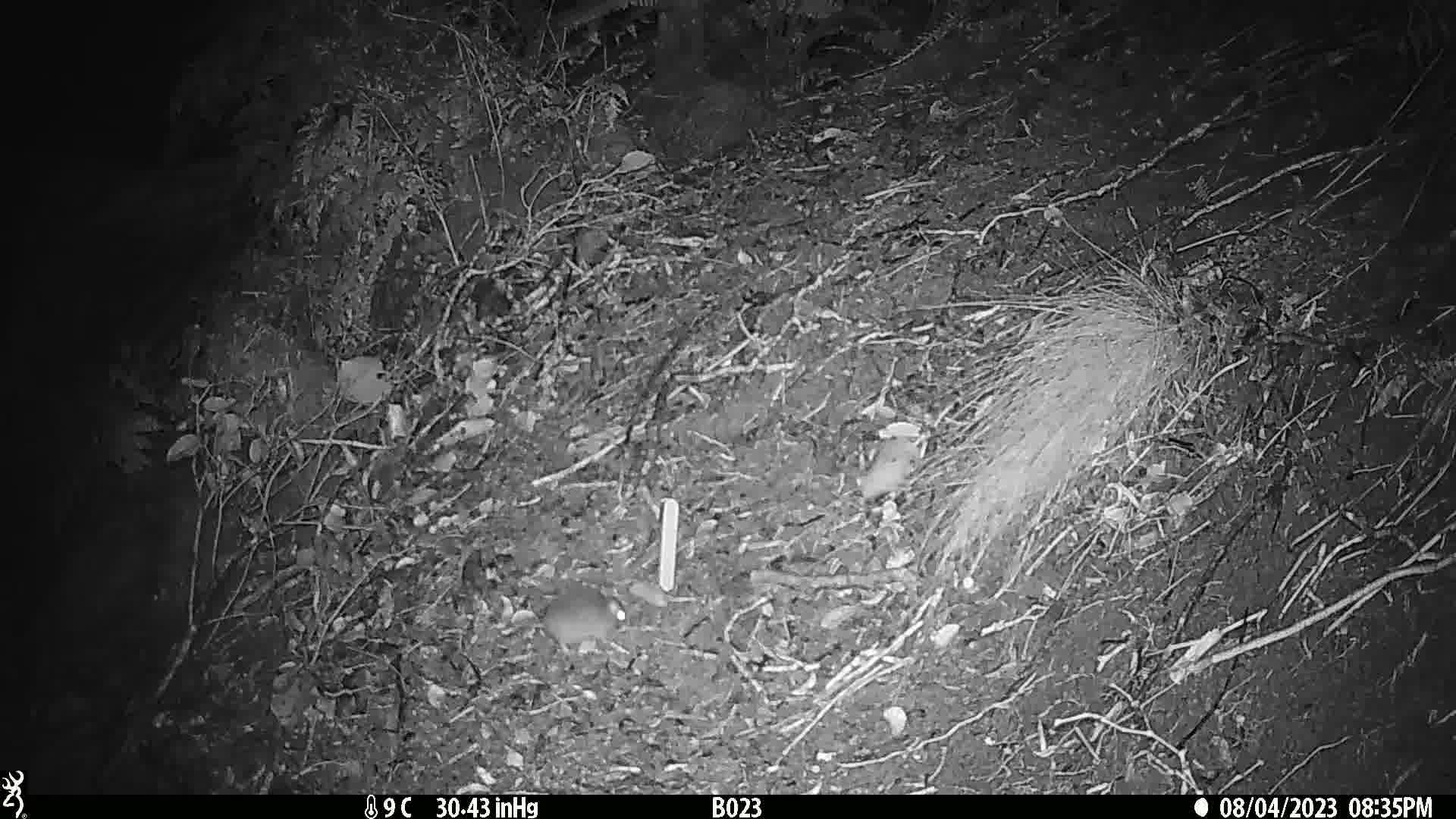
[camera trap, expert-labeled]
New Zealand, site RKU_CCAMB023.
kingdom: Animalia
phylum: Chordata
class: Mammalia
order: Rodentia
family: Muridae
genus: Rattus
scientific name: Rattus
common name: rat